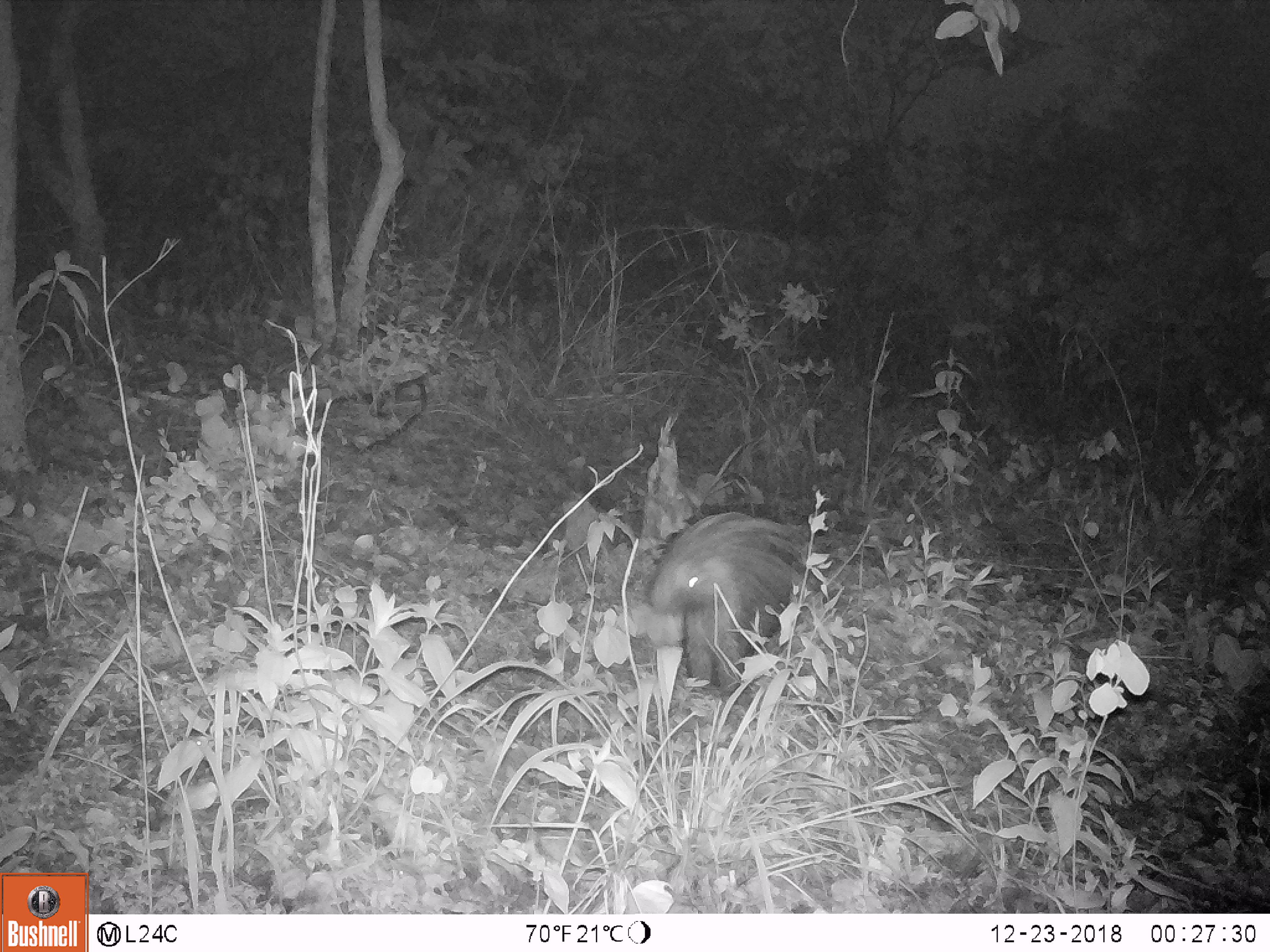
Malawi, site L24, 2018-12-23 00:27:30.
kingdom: Animalia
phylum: Chordata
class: Mammalia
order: Rodentia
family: Hystricidae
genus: Hystrix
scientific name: Hystrix africaeaustralis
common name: cape porcupine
Cape porcupine (Hystrix africaeaustralis), count 1.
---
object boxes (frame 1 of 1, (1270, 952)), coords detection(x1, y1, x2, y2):
cape porcupine: detection(644, 490, 814, 707)